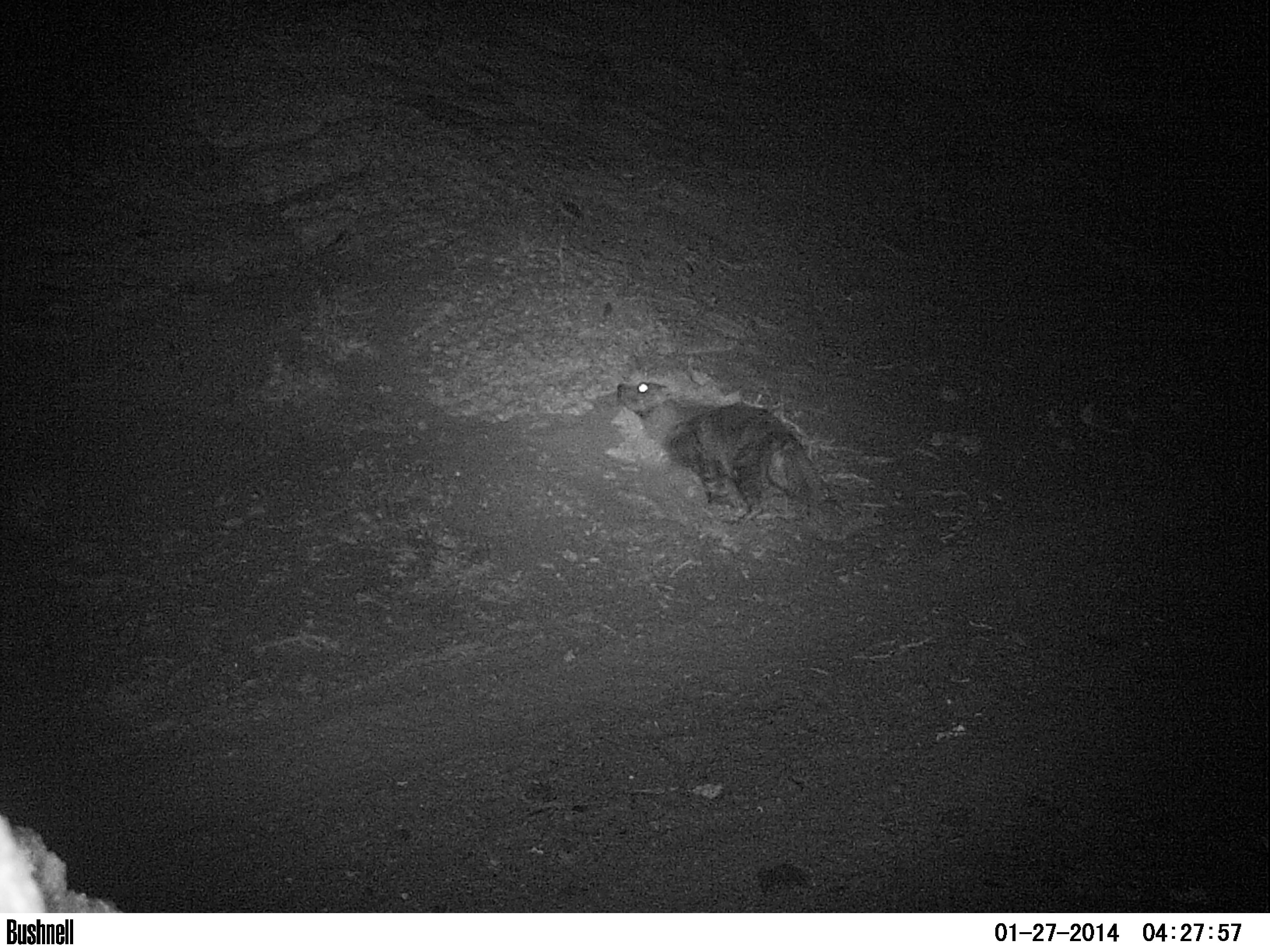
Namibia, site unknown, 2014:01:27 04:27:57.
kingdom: Animalia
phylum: Chordata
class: Mammalia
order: Carnivora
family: Hyaenidae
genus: Parahyaena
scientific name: Parahyaena brunnea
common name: brown hyena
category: hyaena brunnea